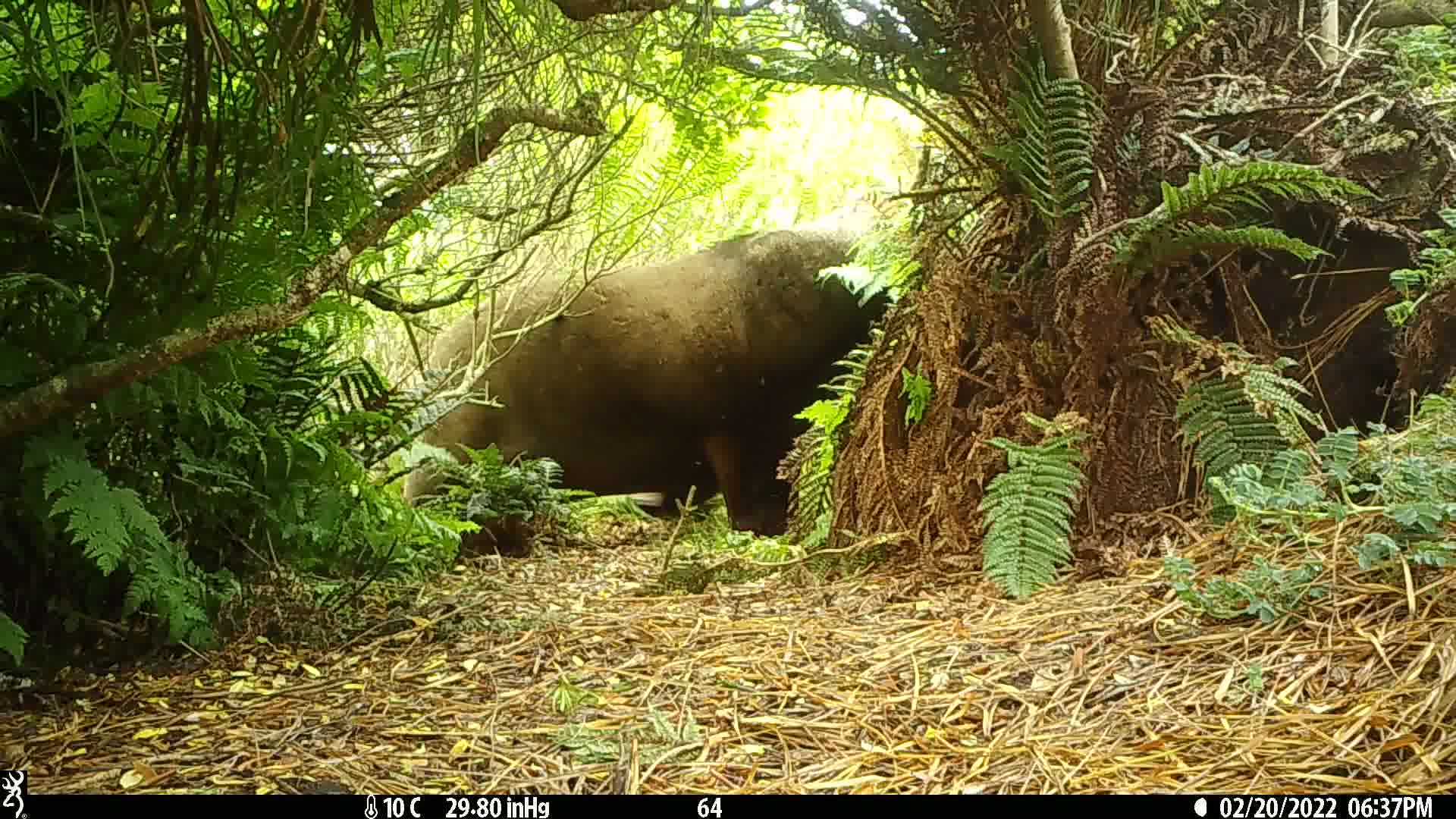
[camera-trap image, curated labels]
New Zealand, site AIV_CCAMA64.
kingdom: Animalia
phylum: Chordata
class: Mammalia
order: Carnivora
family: Otariidae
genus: Phocarctos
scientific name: Phocarctos hookeri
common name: new zealand sea lion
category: sealion